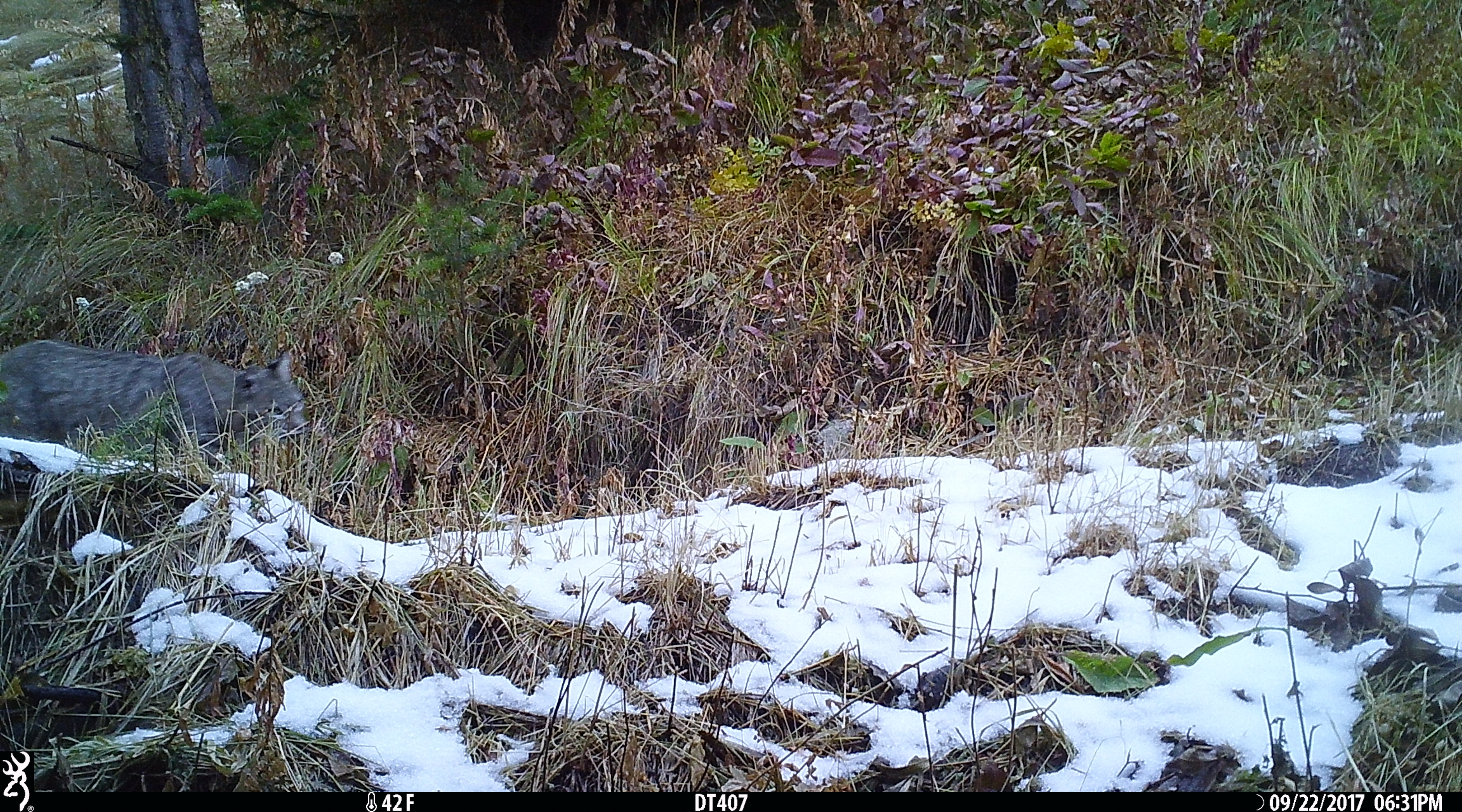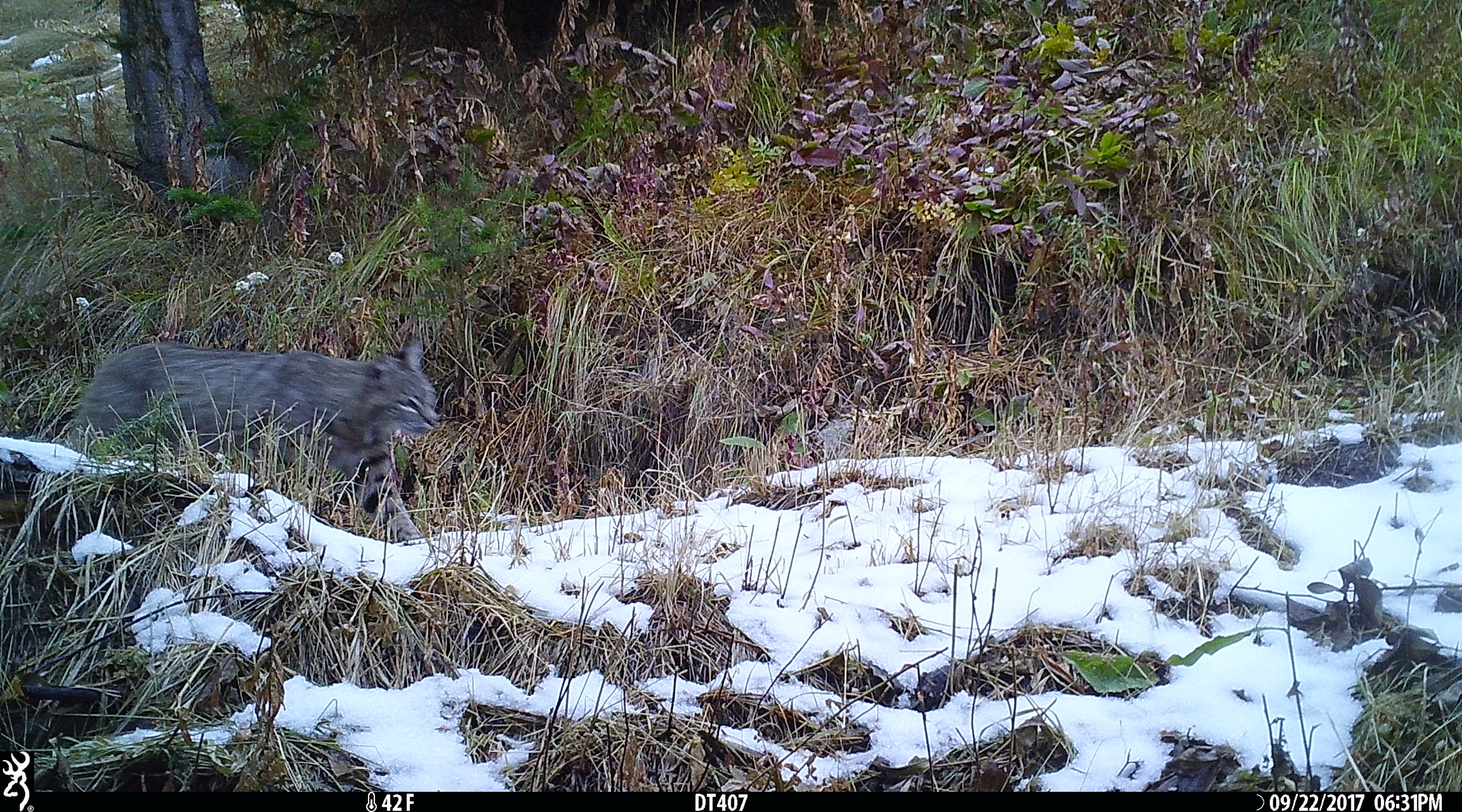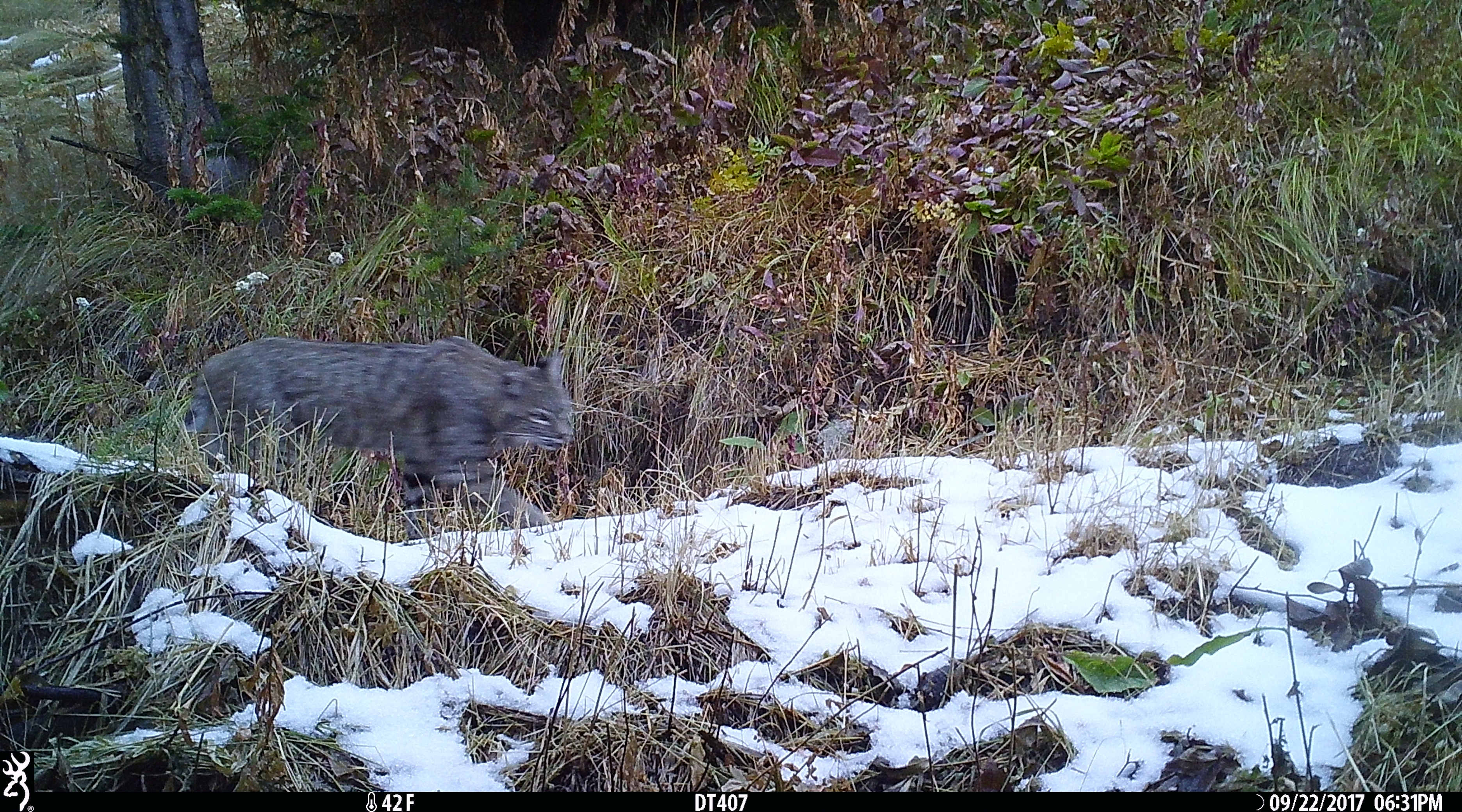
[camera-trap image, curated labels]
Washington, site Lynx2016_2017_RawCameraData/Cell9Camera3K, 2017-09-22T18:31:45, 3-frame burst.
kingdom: Animalia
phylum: Chordata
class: Mammalia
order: Carnivora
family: Felidae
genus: Lynx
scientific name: Lynx rufus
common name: bobcat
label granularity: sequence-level